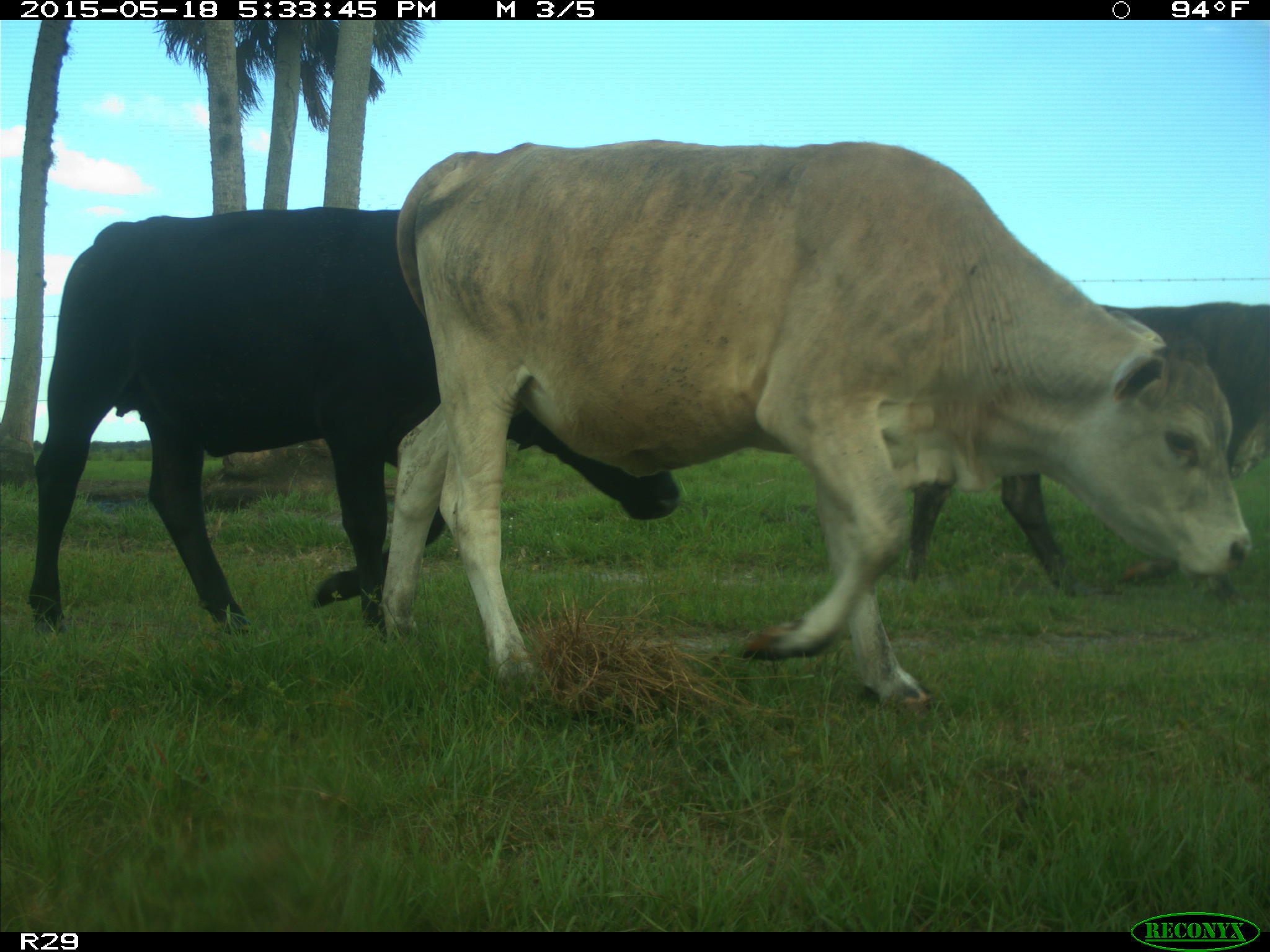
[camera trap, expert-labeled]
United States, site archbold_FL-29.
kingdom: Animalia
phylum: Chordata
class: Mammalia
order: Artiodactyla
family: Bovidae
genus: Bos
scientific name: Bos taurus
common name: domestic cow